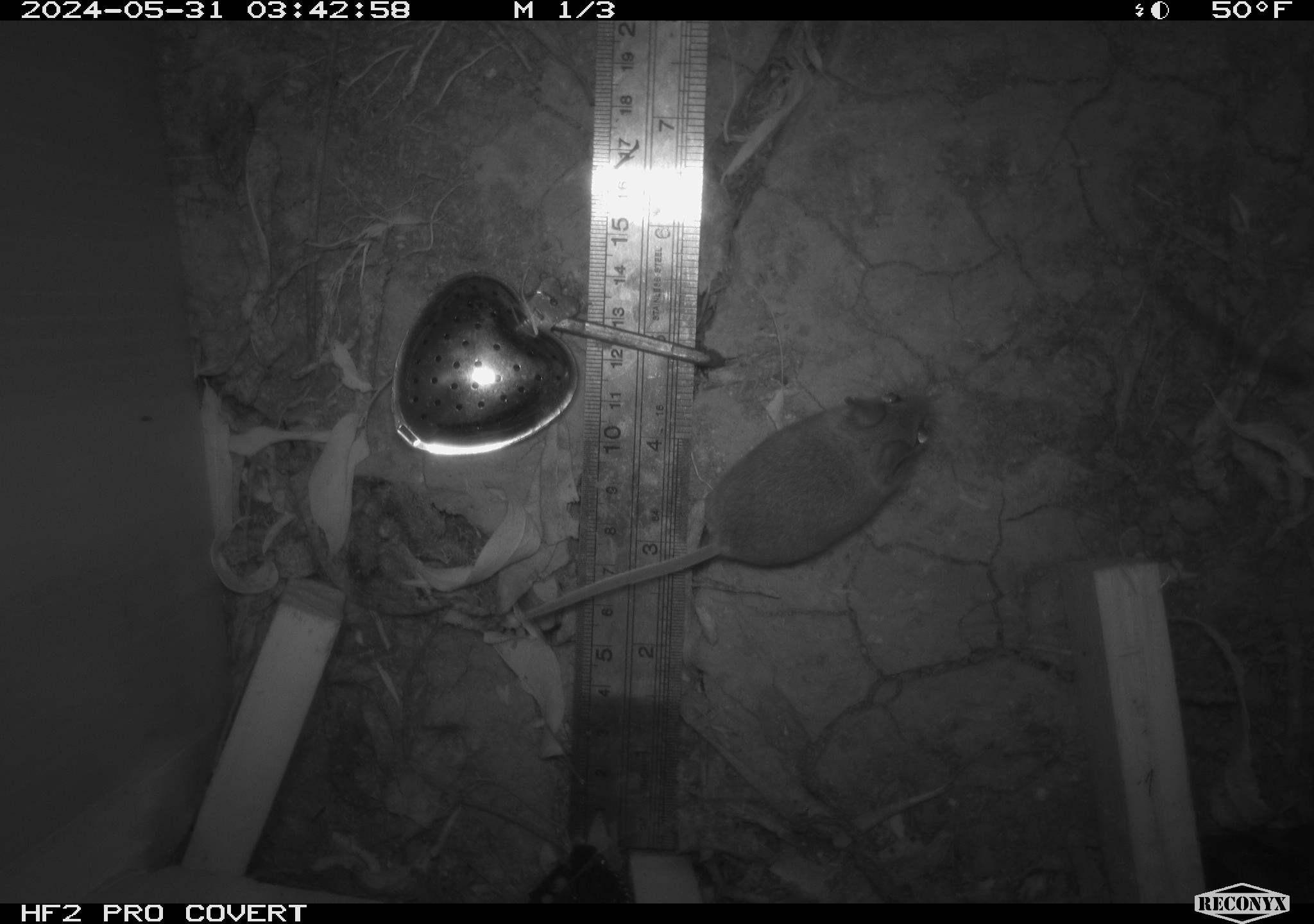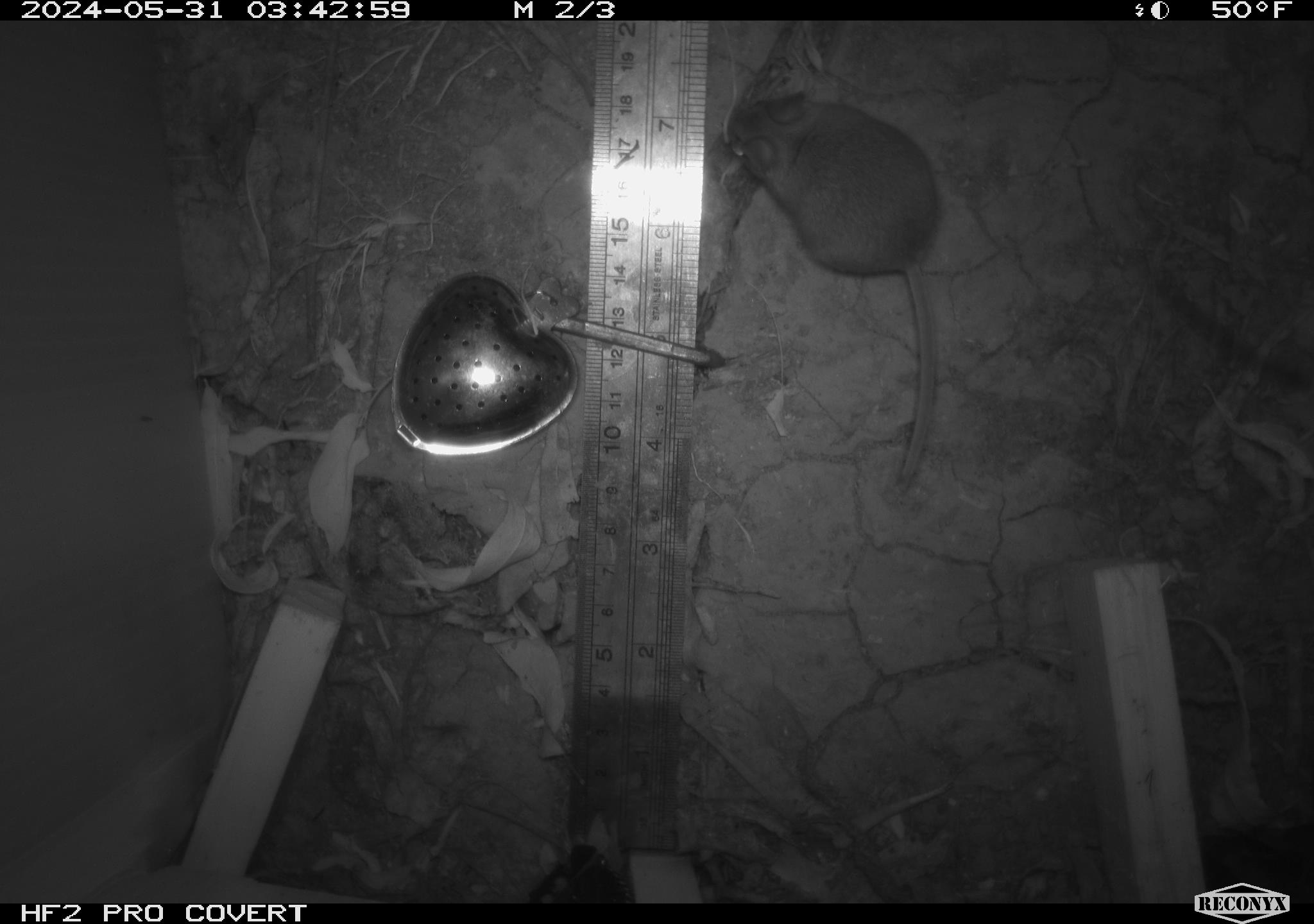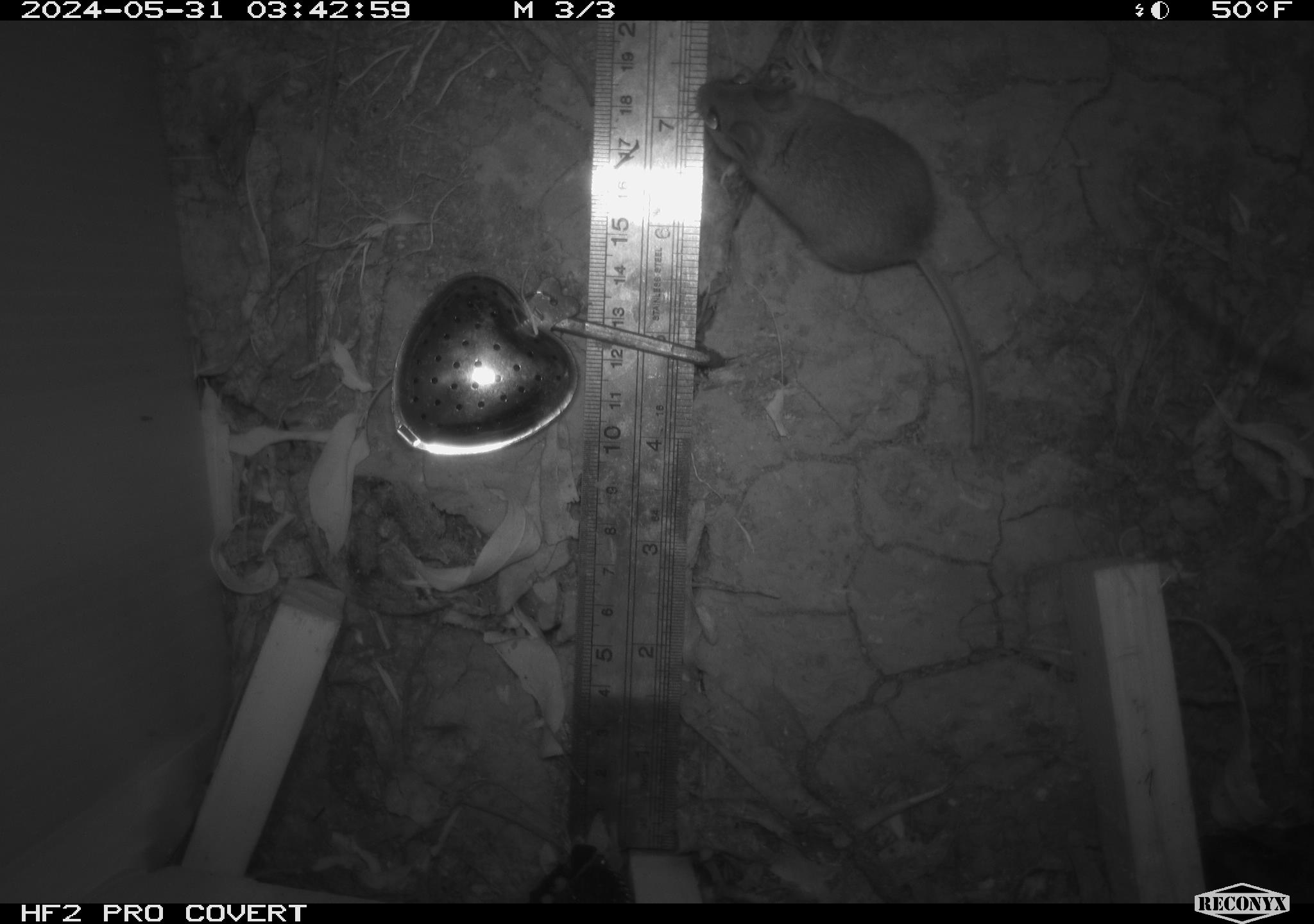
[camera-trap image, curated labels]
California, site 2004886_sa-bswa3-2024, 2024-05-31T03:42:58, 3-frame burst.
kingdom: Animalia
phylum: Chordata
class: Mammalia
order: Rodentia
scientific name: Rodentia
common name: mouse species